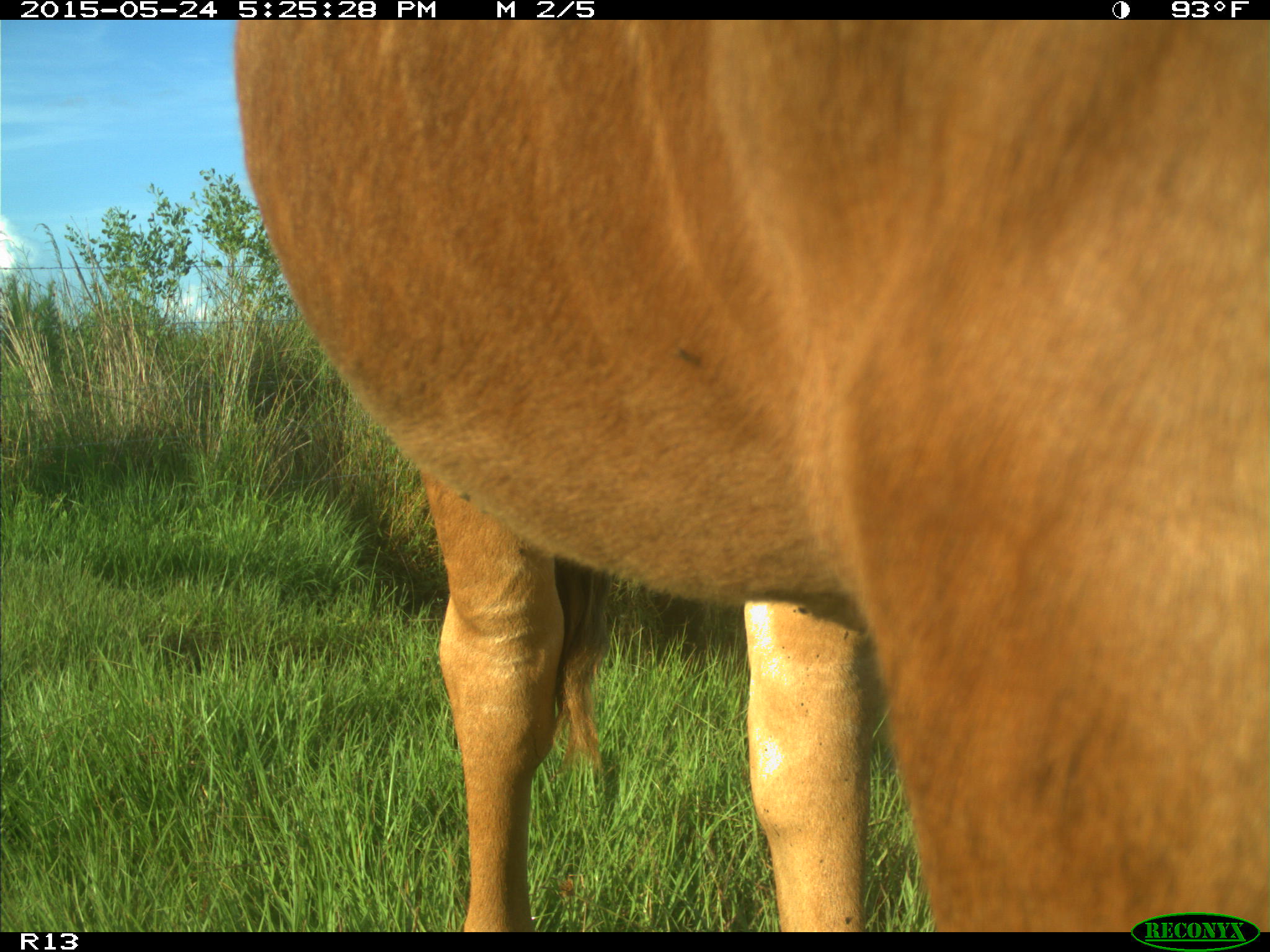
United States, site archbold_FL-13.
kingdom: Animalia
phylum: Chordata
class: Mammalia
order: Artiodactyla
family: Bovidae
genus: Bos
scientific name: Bos taurus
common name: domestic cow